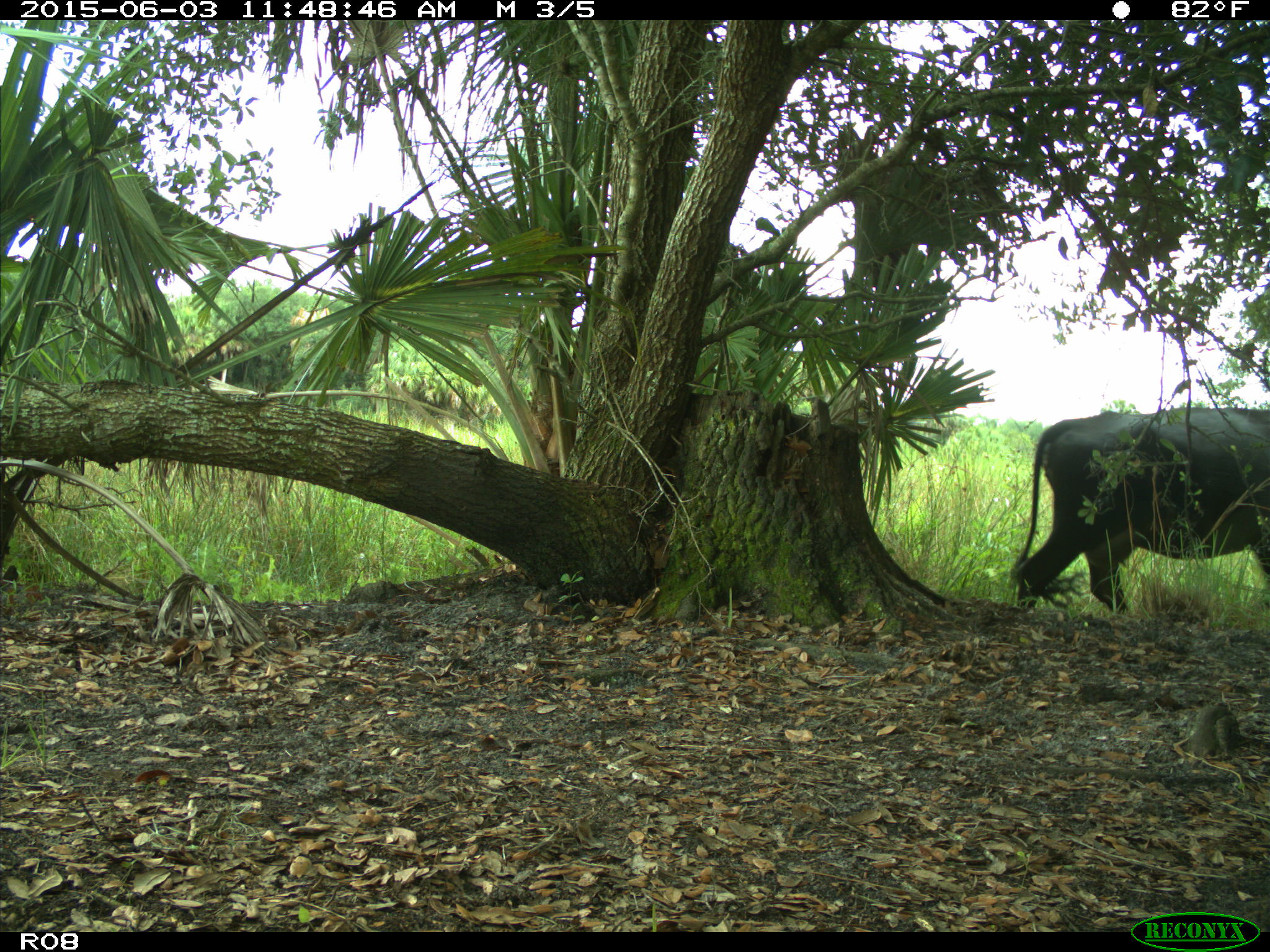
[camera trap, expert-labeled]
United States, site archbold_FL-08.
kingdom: Animalia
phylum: Chordata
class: Mammalia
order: Artiodactyla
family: Bovidae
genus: Bos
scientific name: Bos taurus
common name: domestic cow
Bos taurus (domestic cow).